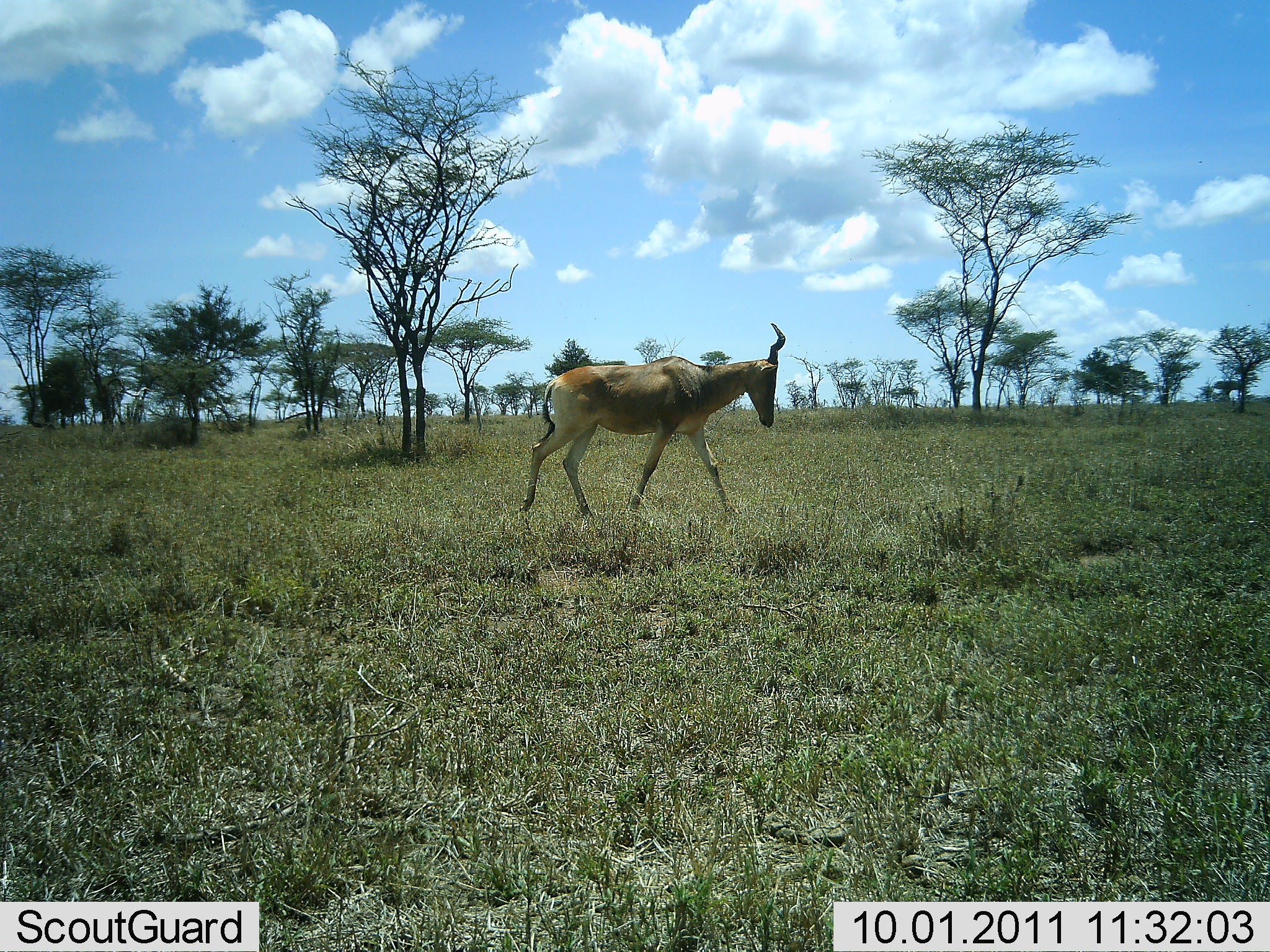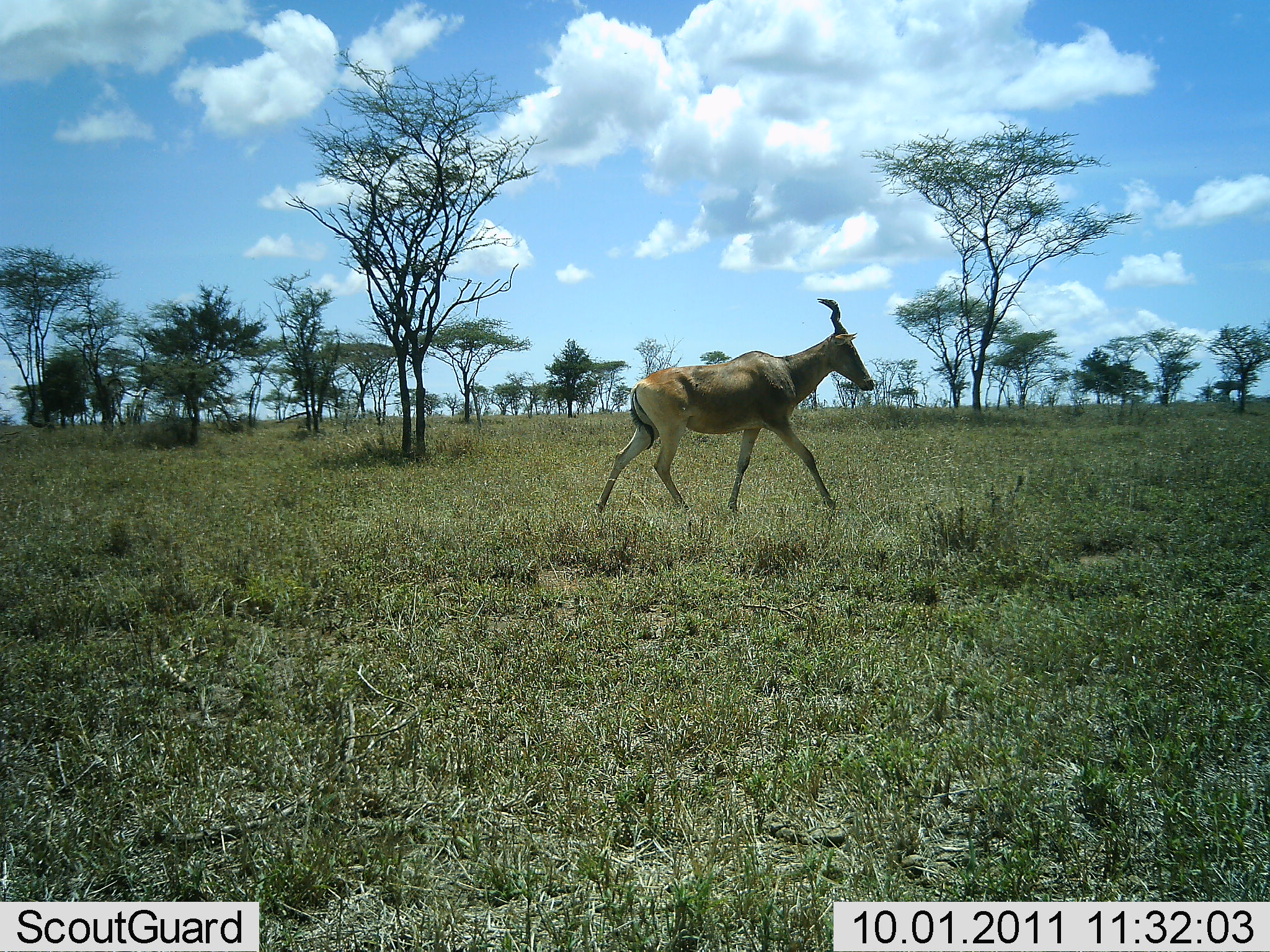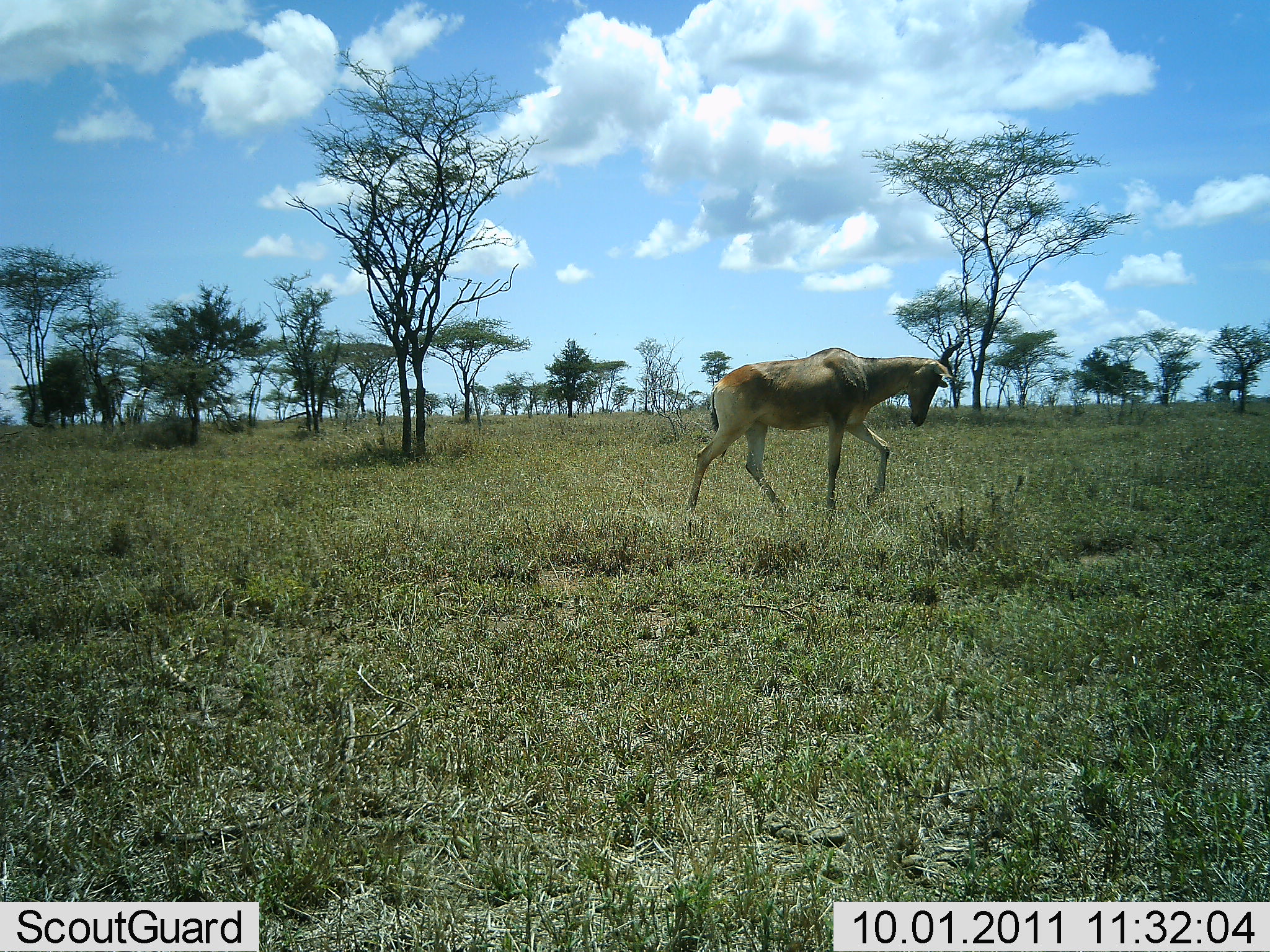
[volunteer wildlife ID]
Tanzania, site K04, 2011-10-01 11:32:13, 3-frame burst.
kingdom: Animalia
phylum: Chordata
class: Mammalia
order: Artiodactyla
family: Bovidae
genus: Alcelaphus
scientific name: Alcelaphus buselaphus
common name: hartebeest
Hartebeest (Alcelaphus buselaphus), count 1. Behavior (volunteer vote fractions): standing 0%, resting 0%, moving 100%, interacting 0%. Young present (vote fraction): 0%. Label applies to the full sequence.